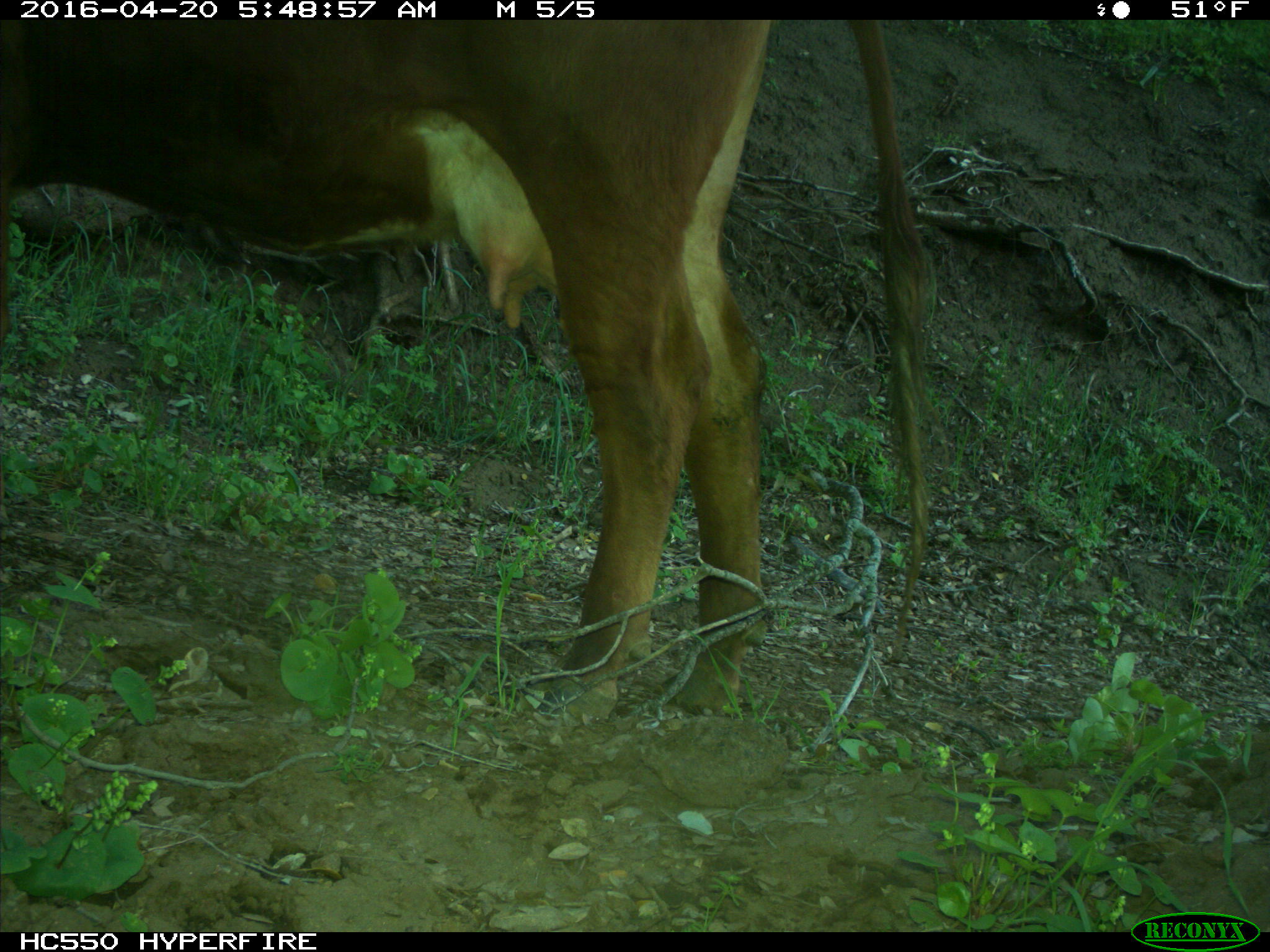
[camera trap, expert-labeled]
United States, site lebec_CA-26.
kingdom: Animalia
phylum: Chordata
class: Mammalia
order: Artiodactyla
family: Bovidae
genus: Bos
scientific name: Bos taurus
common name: domestic cow